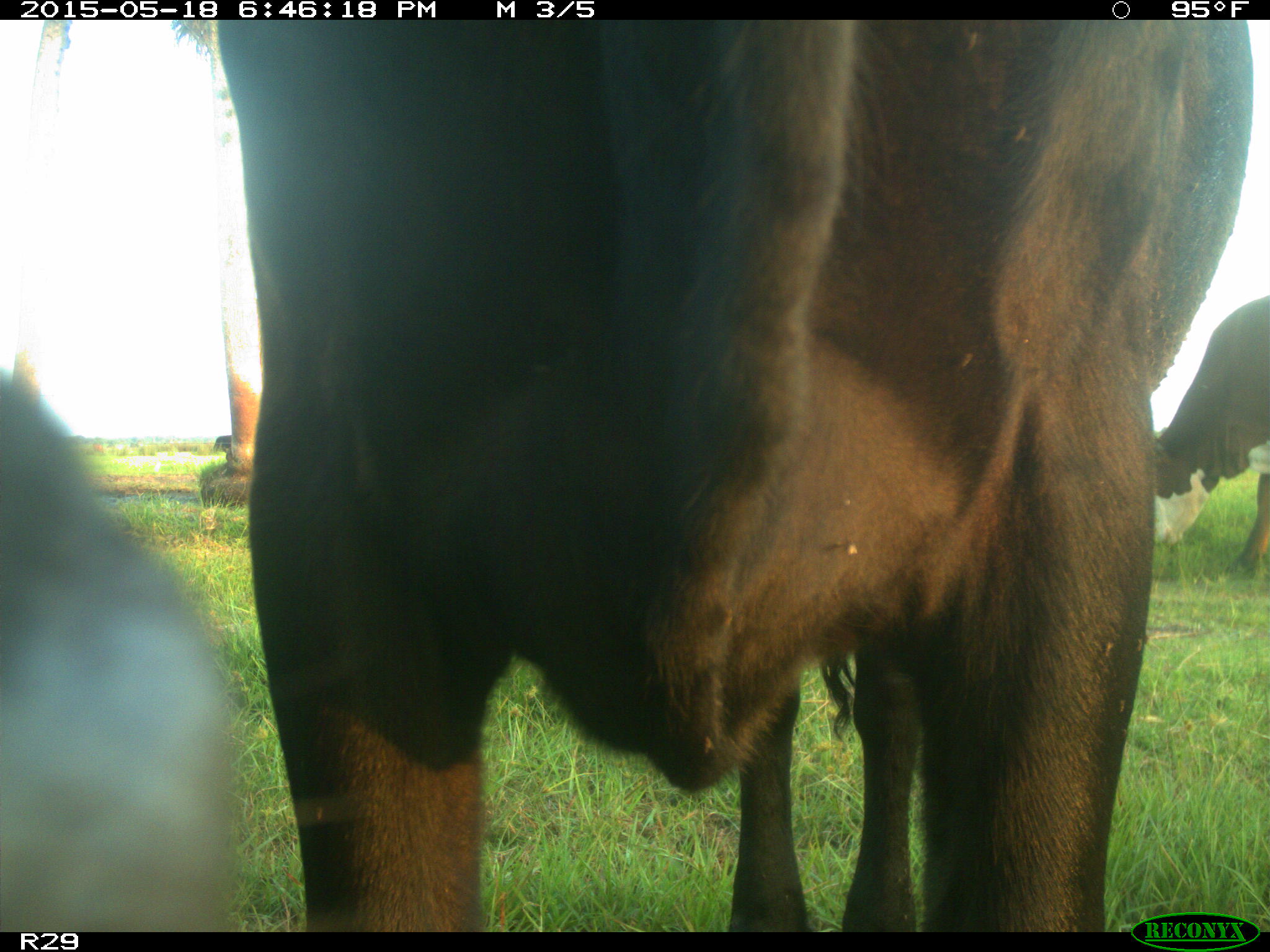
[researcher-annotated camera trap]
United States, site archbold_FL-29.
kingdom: Animalia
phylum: Chordata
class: Mammalia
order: Artiodactyla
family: Bovidae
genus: Bos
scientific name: Bos taurus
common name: domestic cow